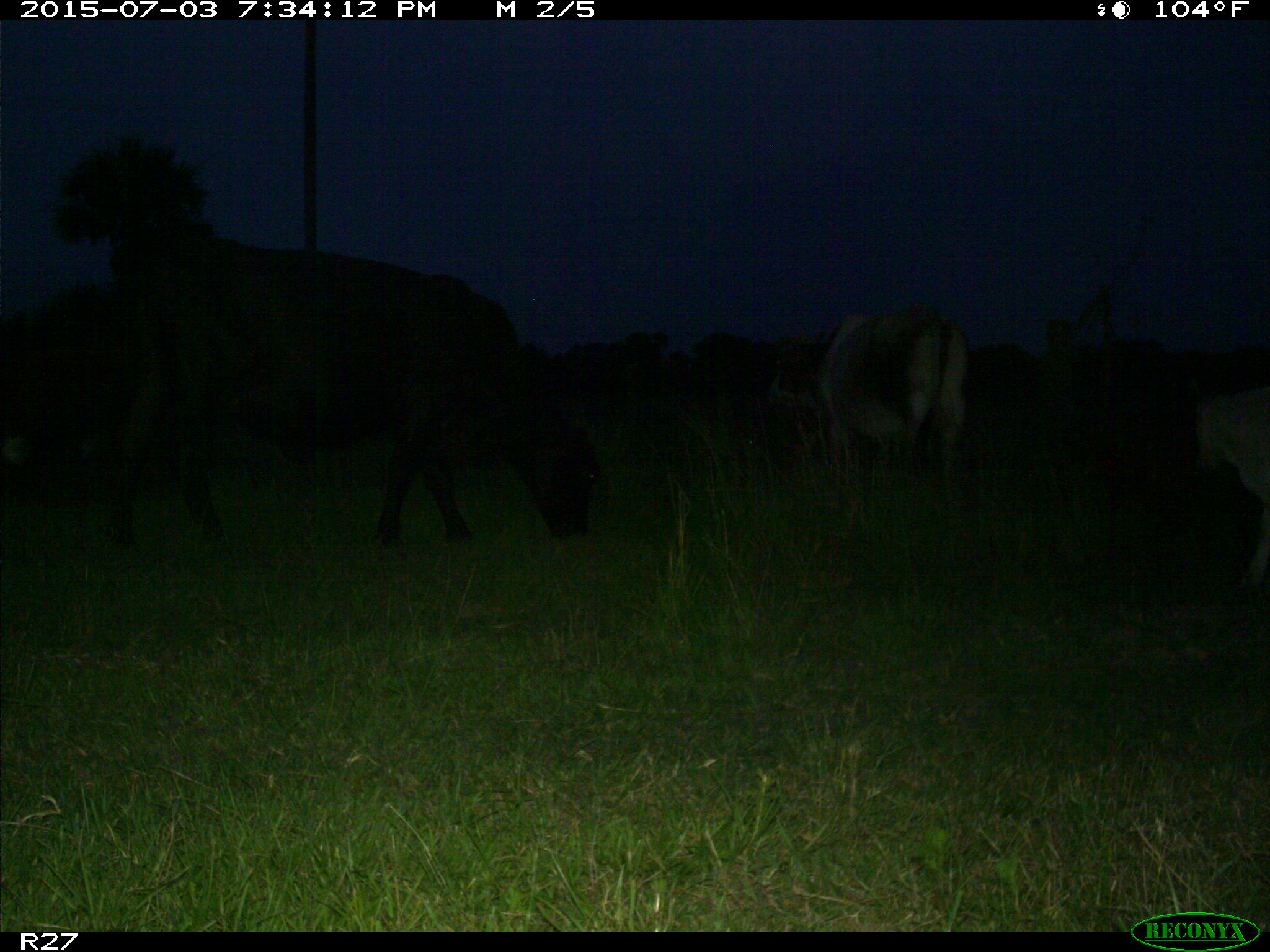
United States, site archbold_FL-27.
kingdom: Animalia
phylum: Chordata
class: Mammalia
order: Artiodactyla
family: Bovidae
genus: Bos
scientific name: Bos taurus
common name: domestic cow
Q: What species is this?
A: Bos taurus (domestic cow).